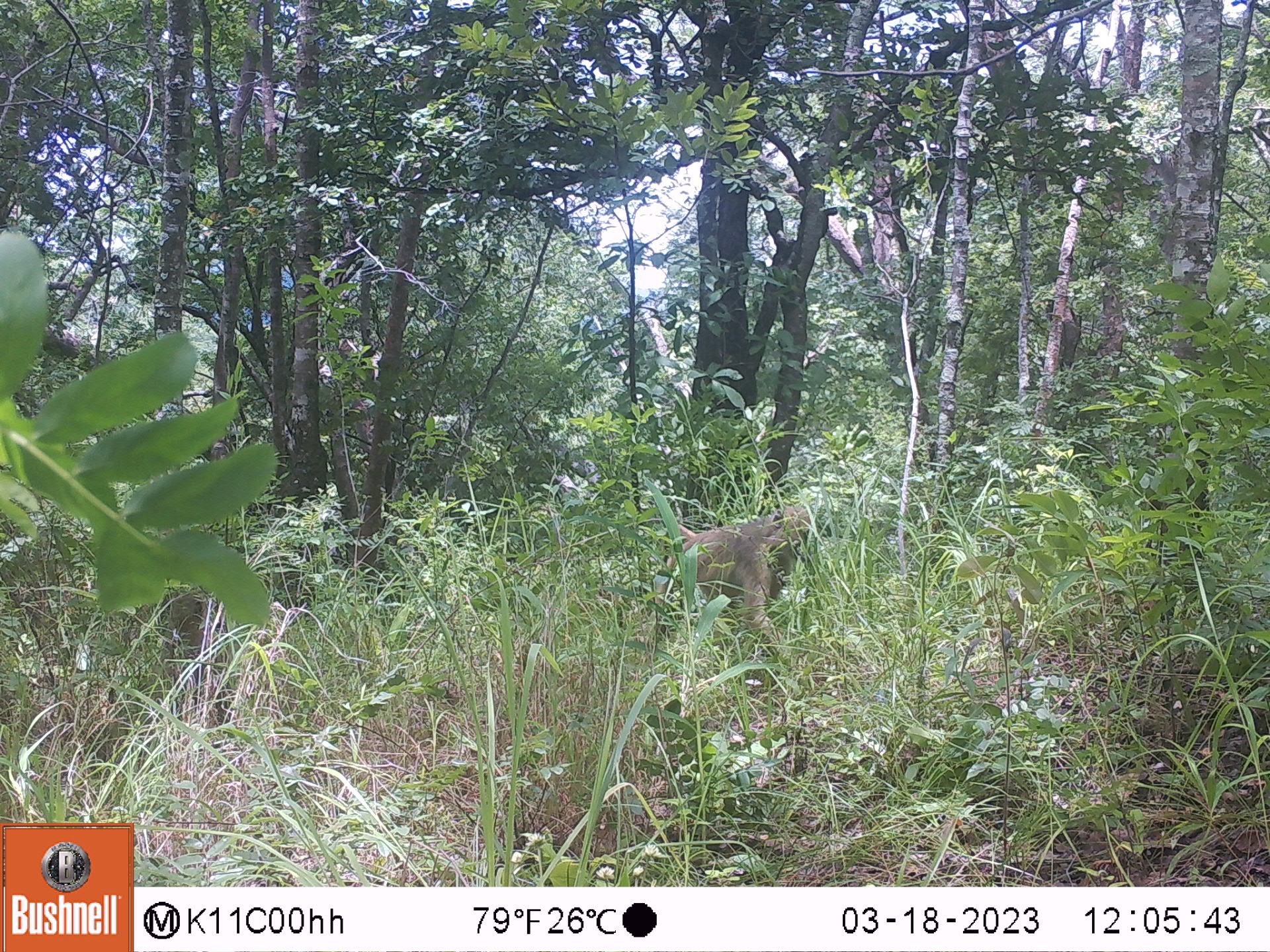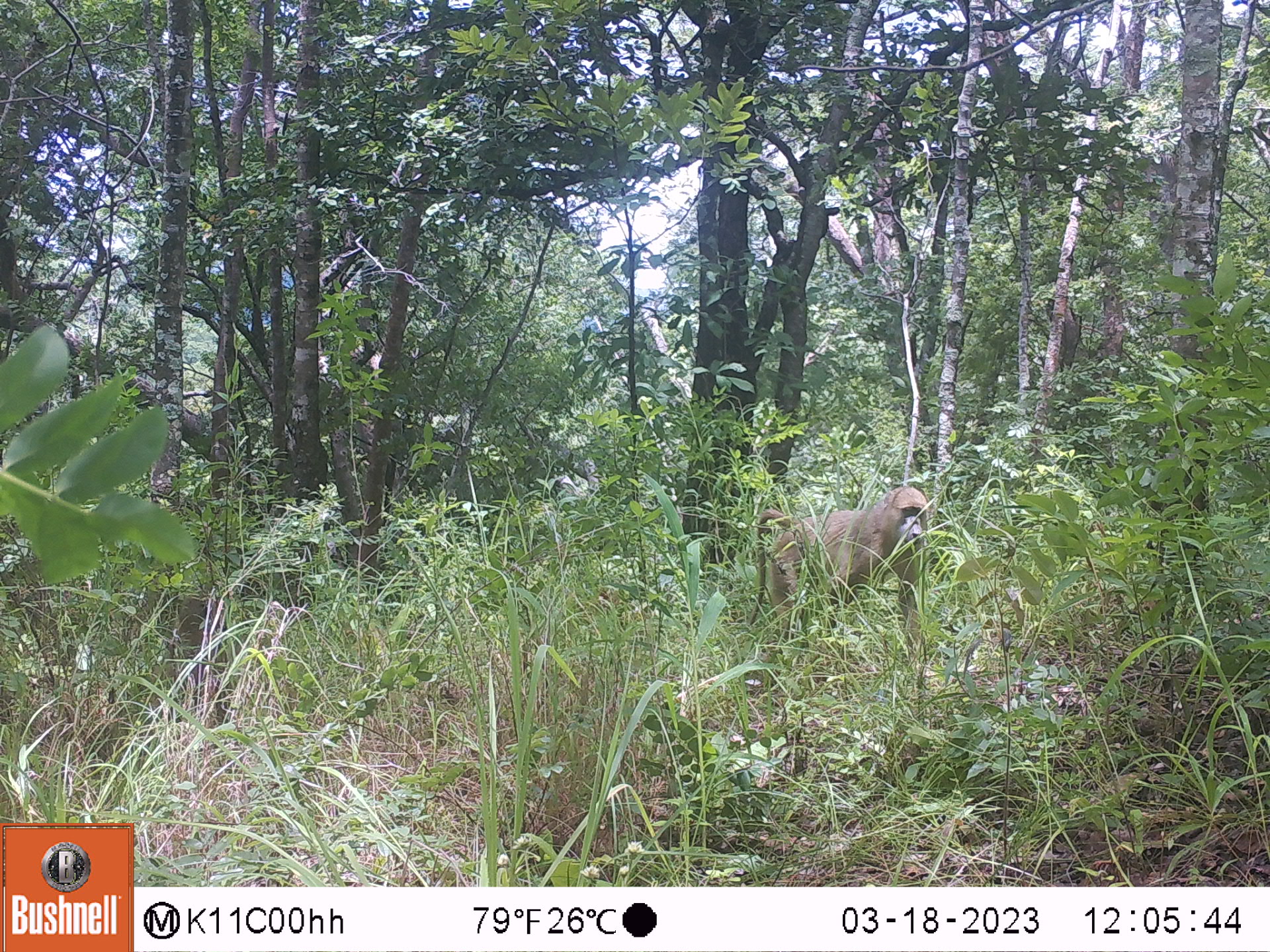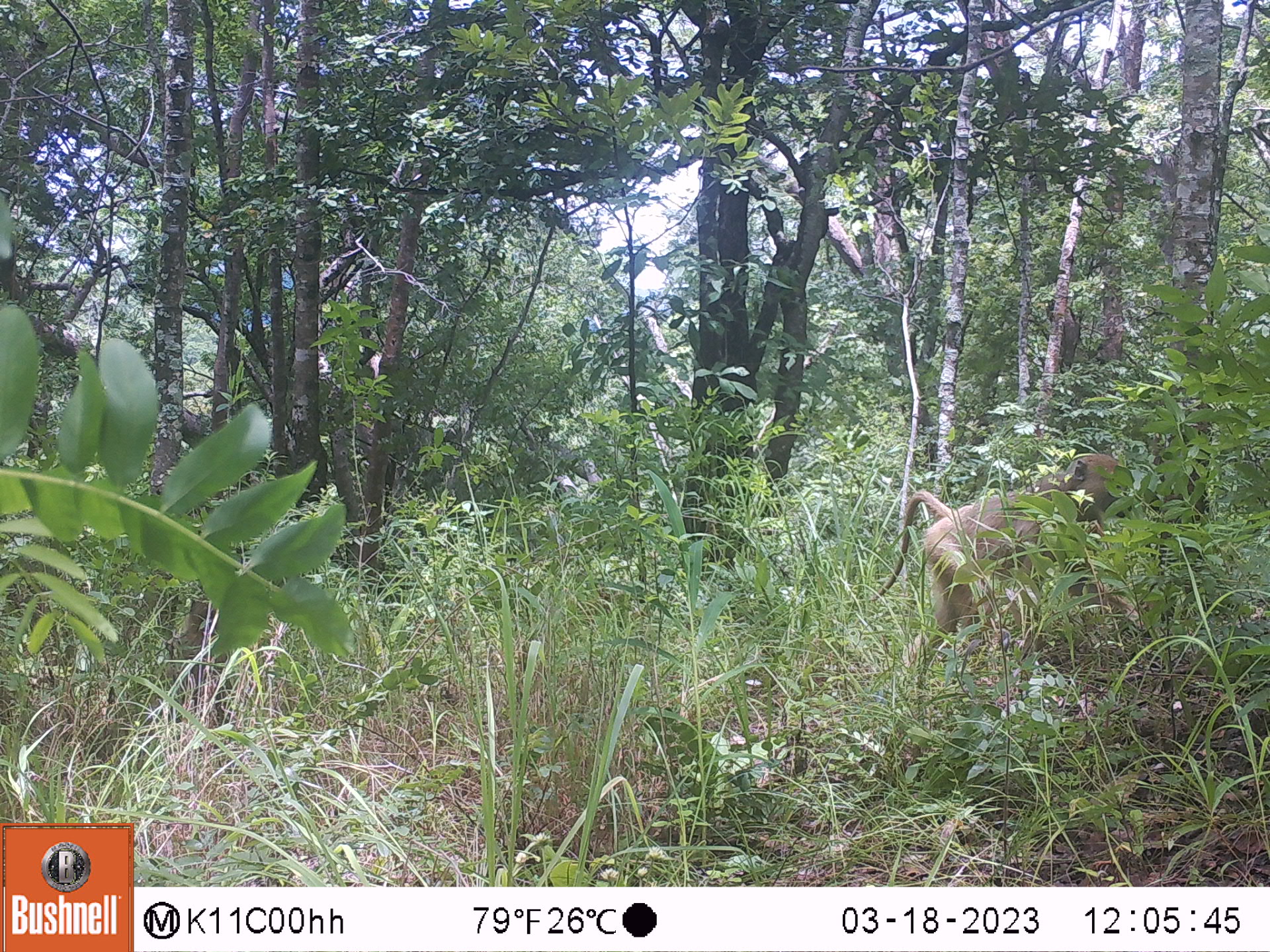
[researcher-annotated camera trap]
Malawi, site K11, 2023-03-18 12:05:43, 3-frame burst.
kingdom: Animalia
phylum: Chordata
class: Mammalia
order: Primates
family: Cercopithecidae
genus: Papio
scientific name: Papio cynocephalus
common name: yellow baboon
Yellow baboon (Papio cynocephalus), count 1.